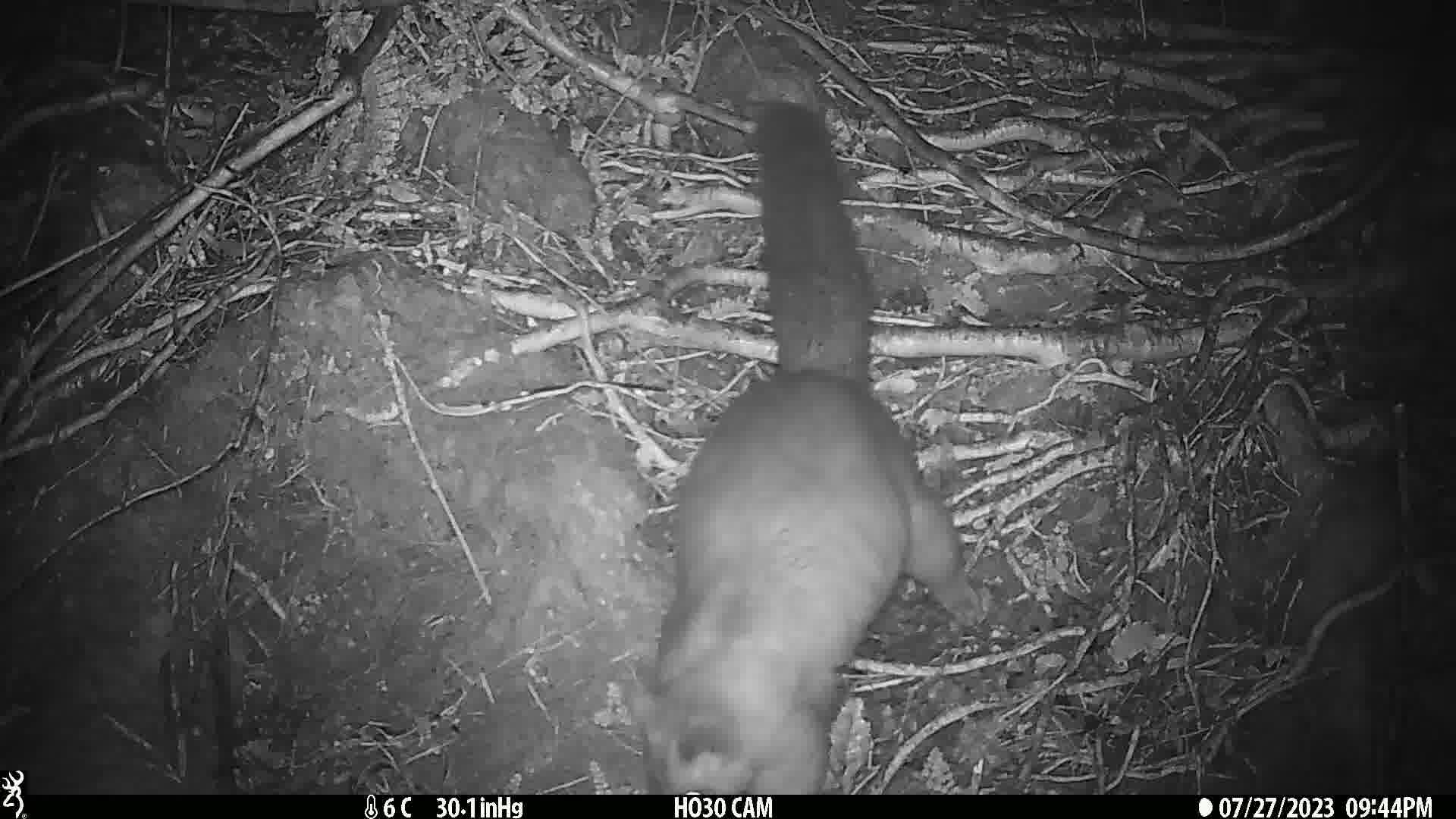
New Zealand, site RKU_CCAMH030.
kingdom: Animalia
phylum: Chordata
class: Mammalia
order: Diprotodontia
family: Phalangeridae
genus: Trichosurus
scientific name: Trichosurus vulpecula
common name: common brushtail possum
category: possum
Possum (common brushtail possum) (Trichosurus vulpecula).